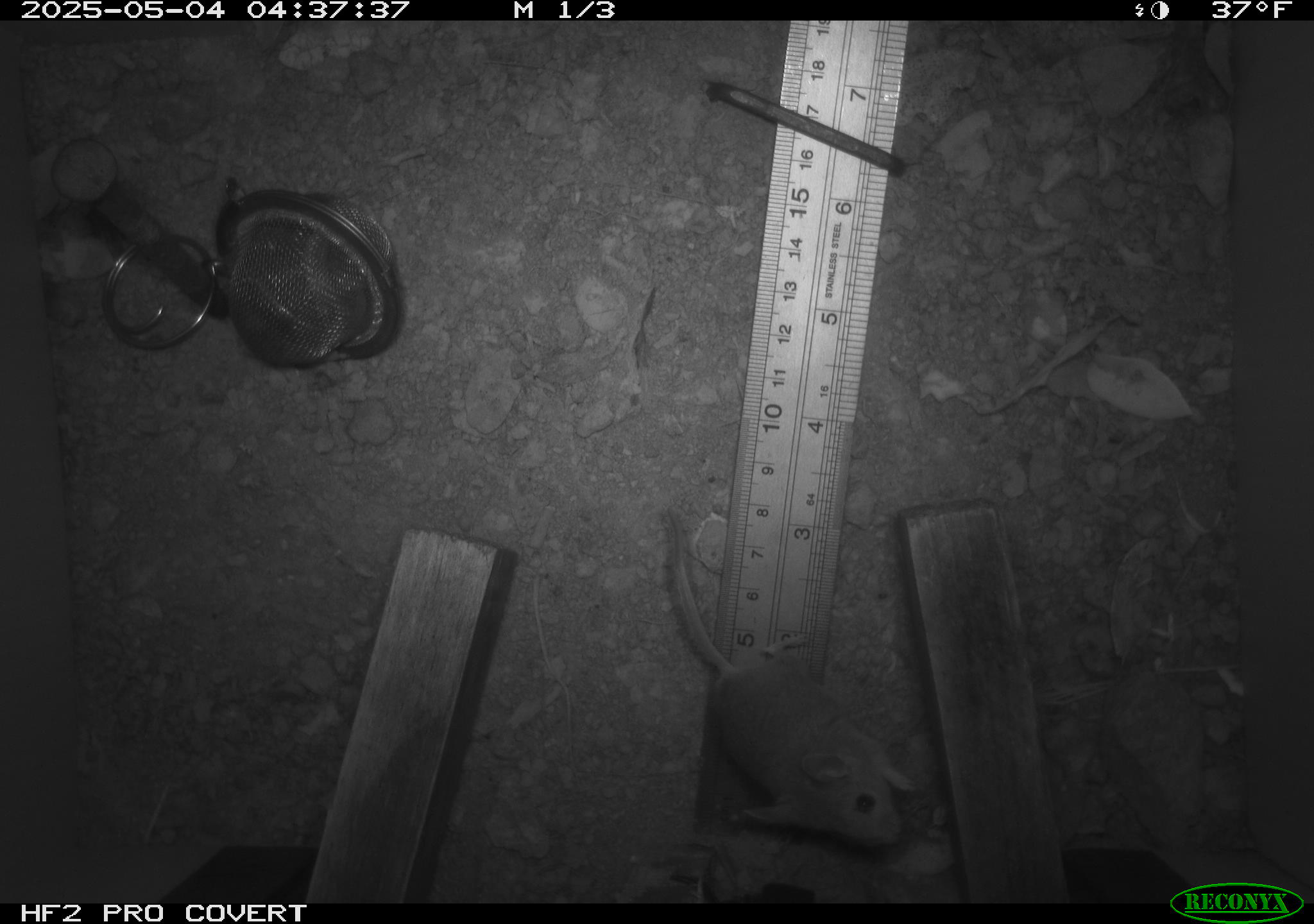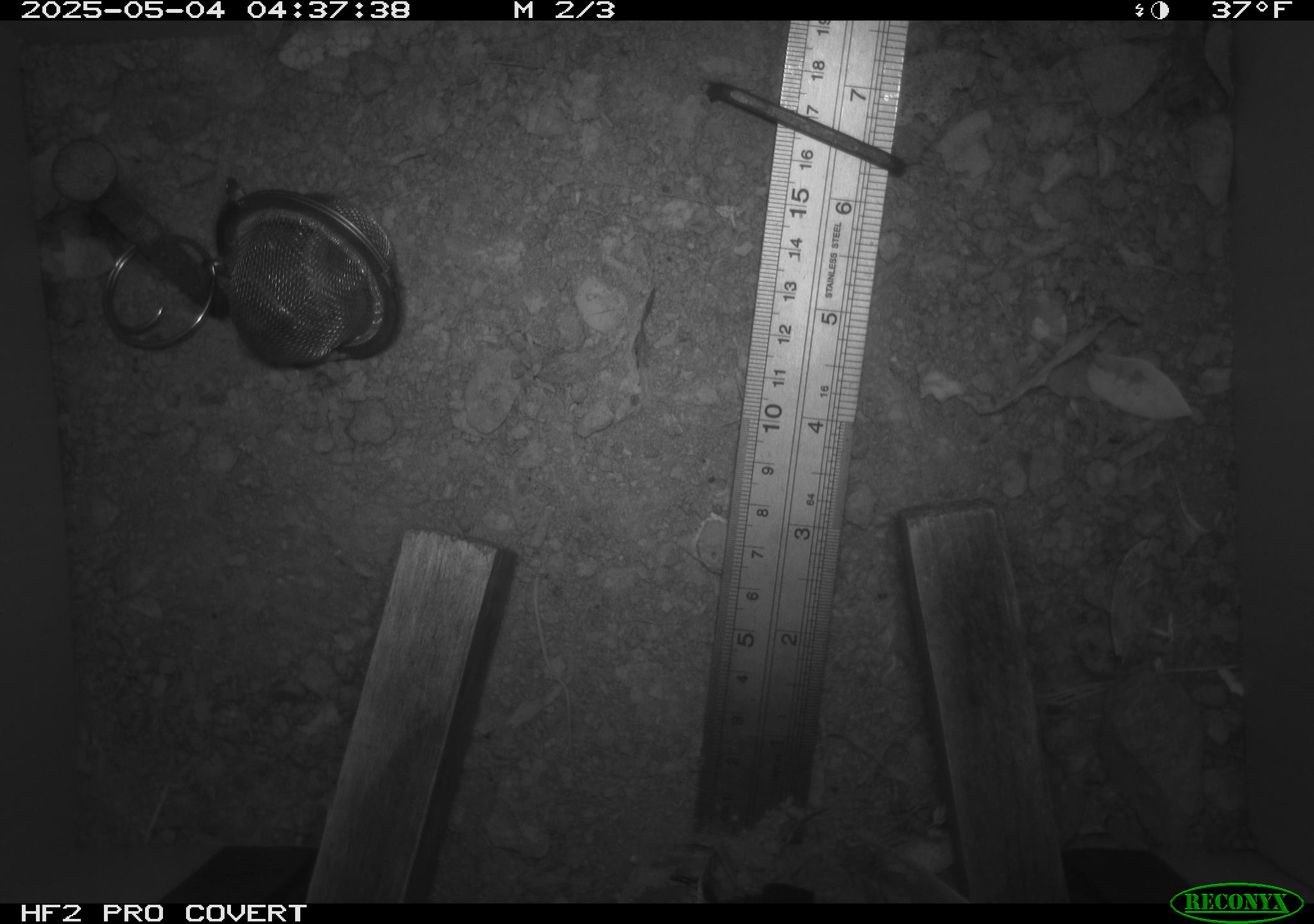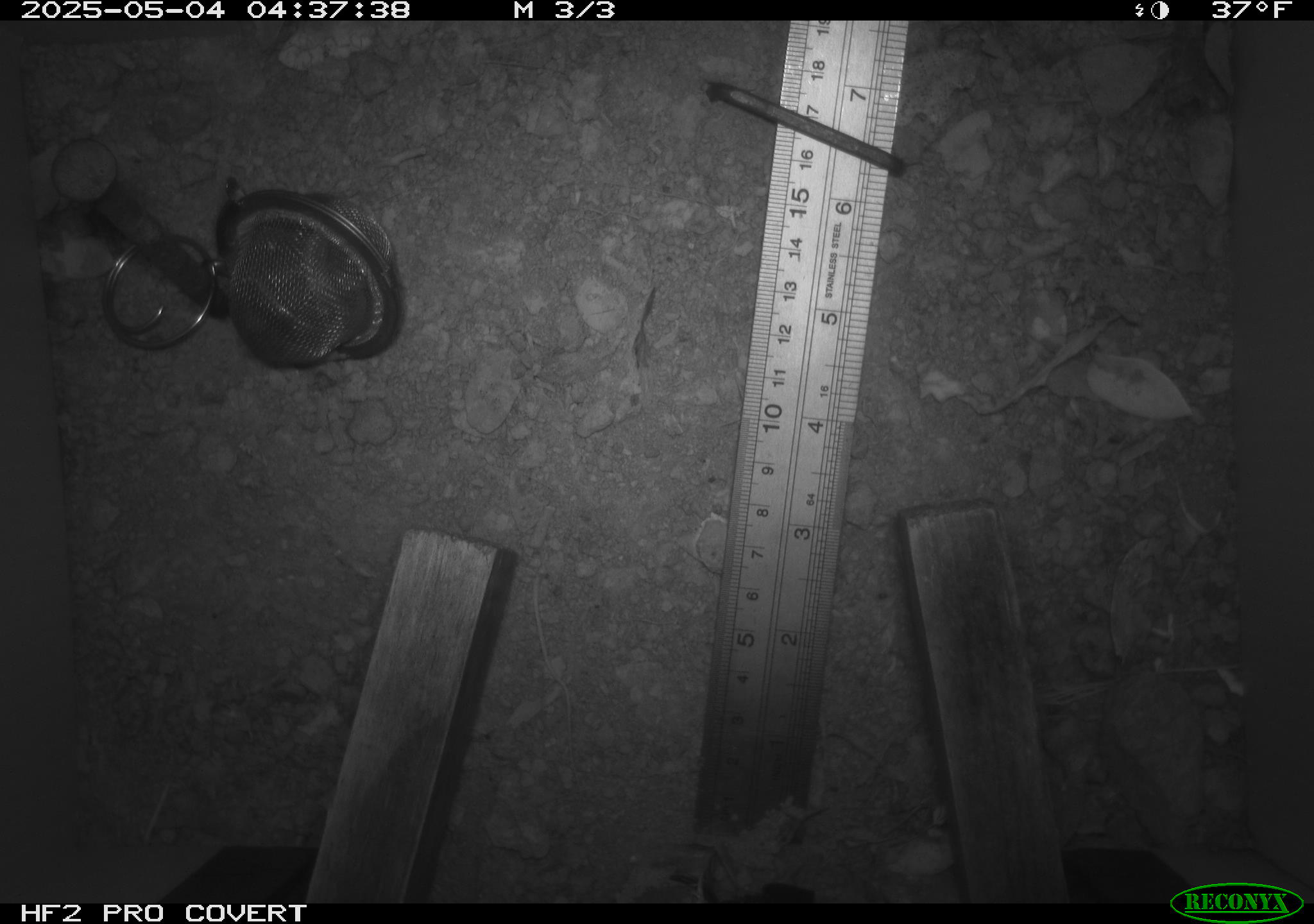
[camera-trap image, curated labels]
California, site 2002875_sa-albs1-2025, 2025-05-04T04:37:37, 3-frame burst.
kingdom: Animalia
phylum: Chordata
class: Mammalia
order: Rodentia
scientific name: Rodentia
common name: mouse species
Mouse species (Rodentia).